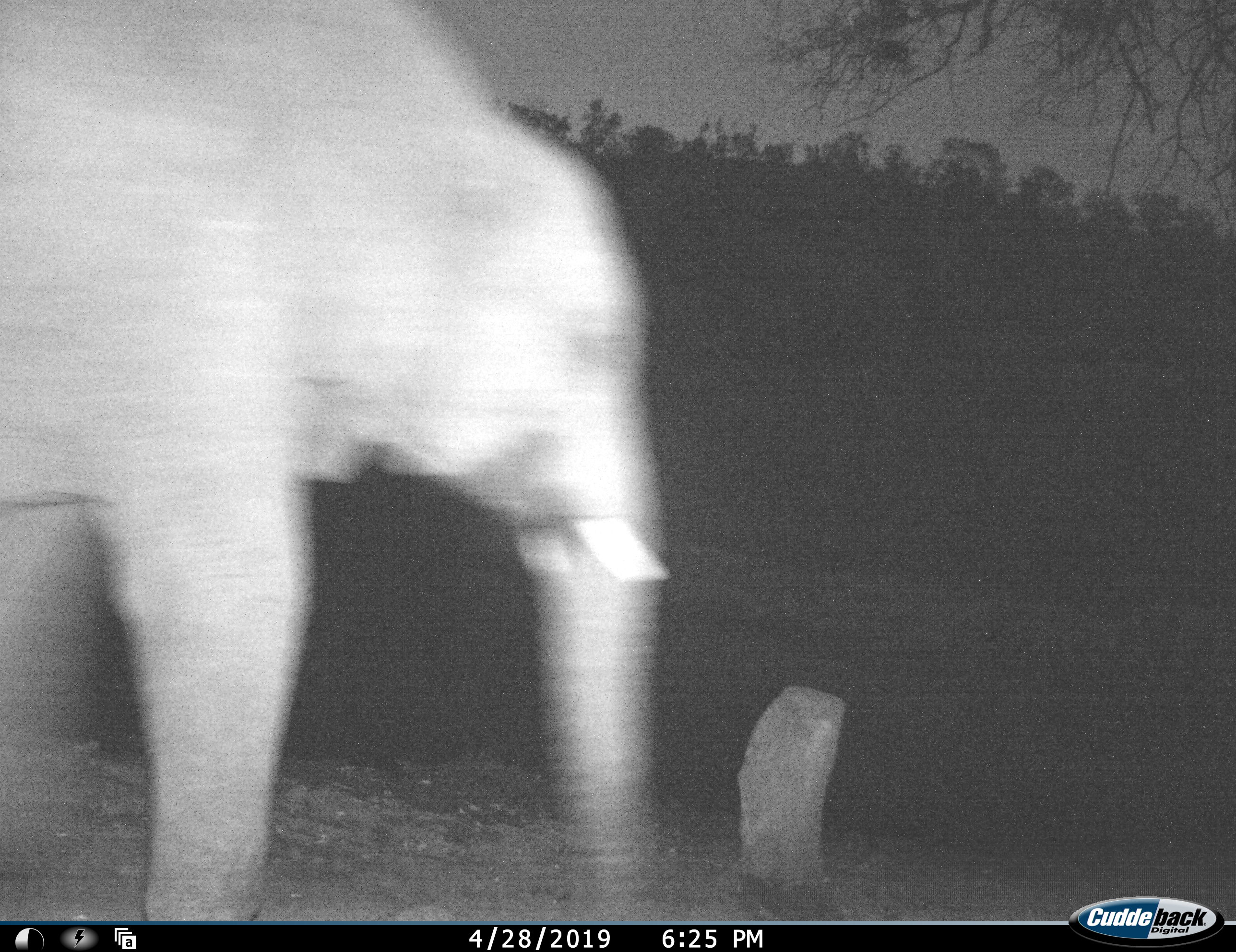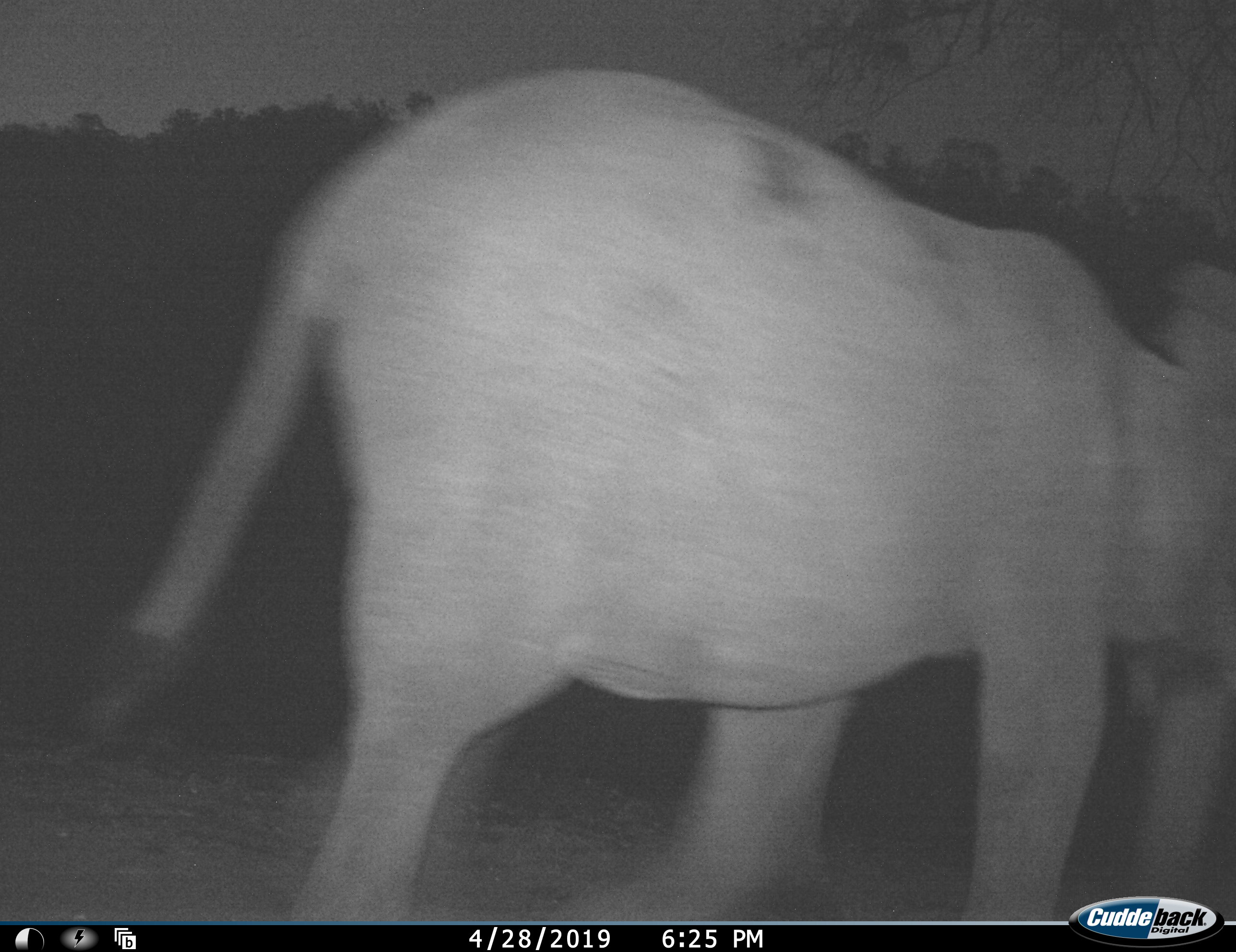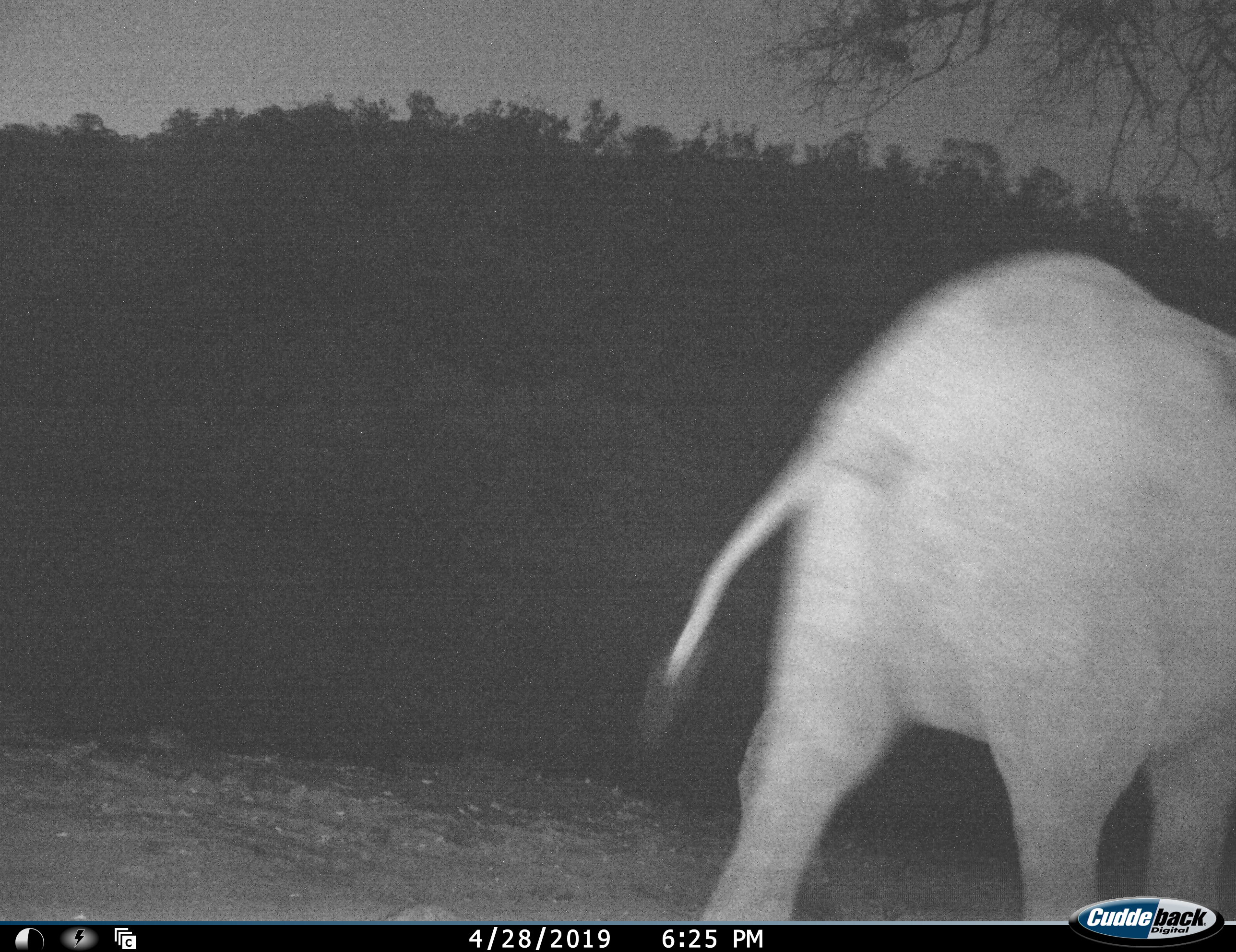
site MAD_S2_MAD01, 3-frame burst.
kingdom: Animalia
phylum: Chordata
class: Mammalia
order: Proboscidea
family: Elephantidae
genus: Loxodonta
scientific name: Loxodonta africana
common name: african bush elephant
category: elephant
Elephant (african bush elephant) (Loxodonta africana), count 1. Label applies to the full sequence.